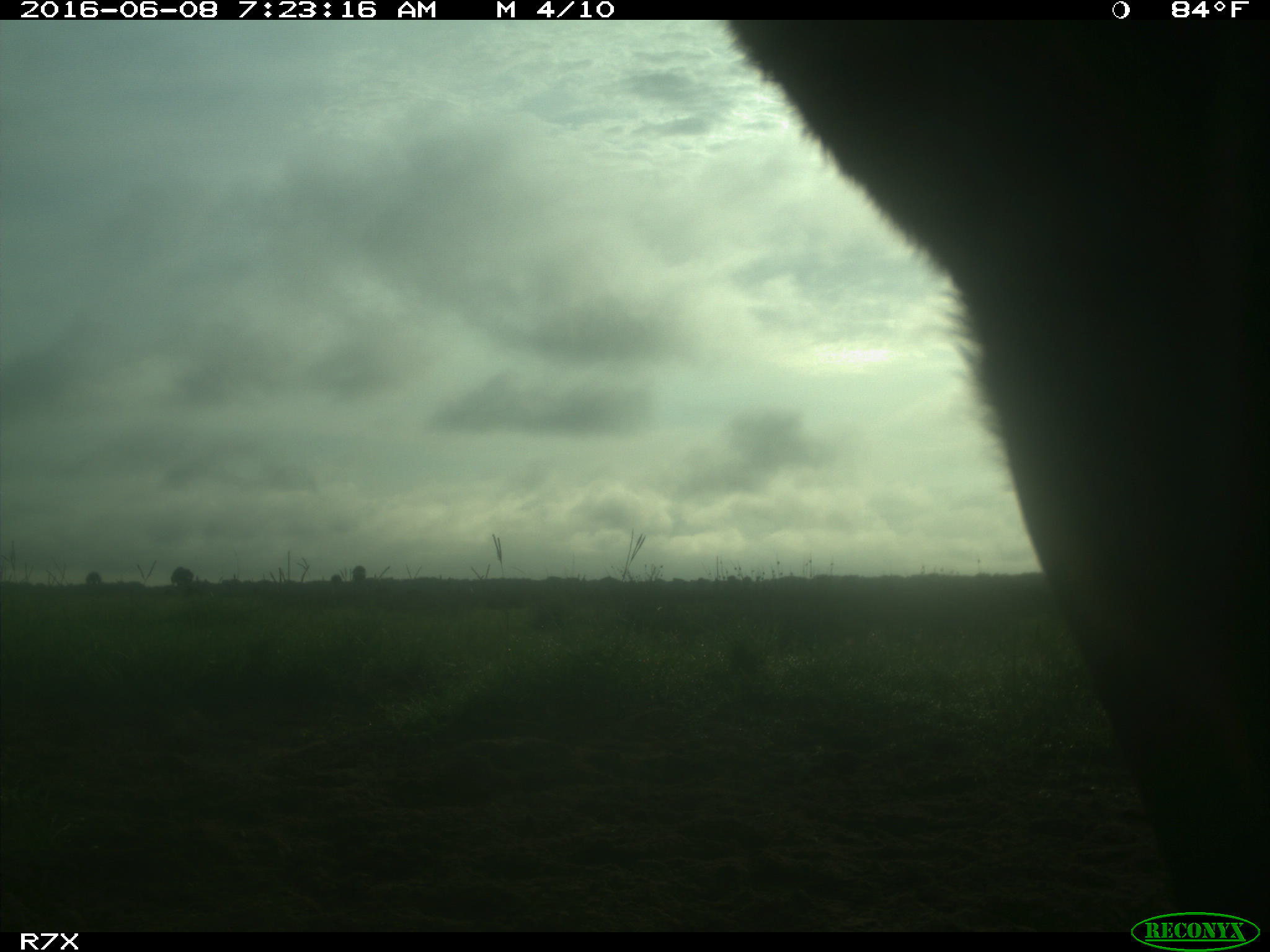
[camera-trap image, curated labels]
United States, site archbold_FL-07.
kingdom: Animalia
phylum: Chordata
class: Mammalia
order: Artiodactyla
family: Bovidae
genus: Bos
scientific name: Bos taurus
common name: domestic cow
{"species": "Bos taurus (domestic cow)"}